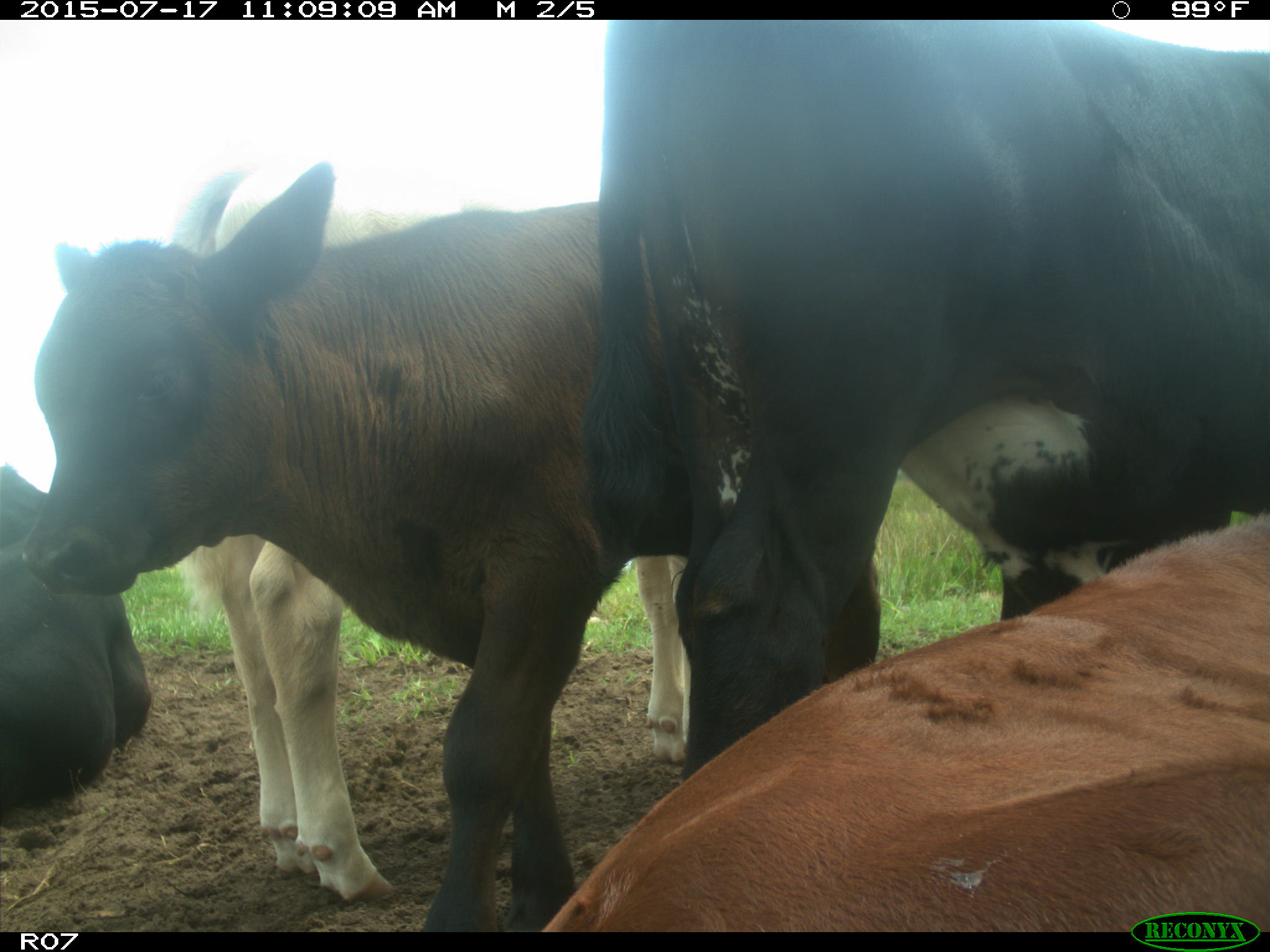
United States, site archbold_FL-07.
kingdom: Animalia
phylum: Chordata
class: Mammalia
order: Artiodactyla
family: Bovidae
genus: Bos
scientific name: Bos taurus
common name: domestic cow